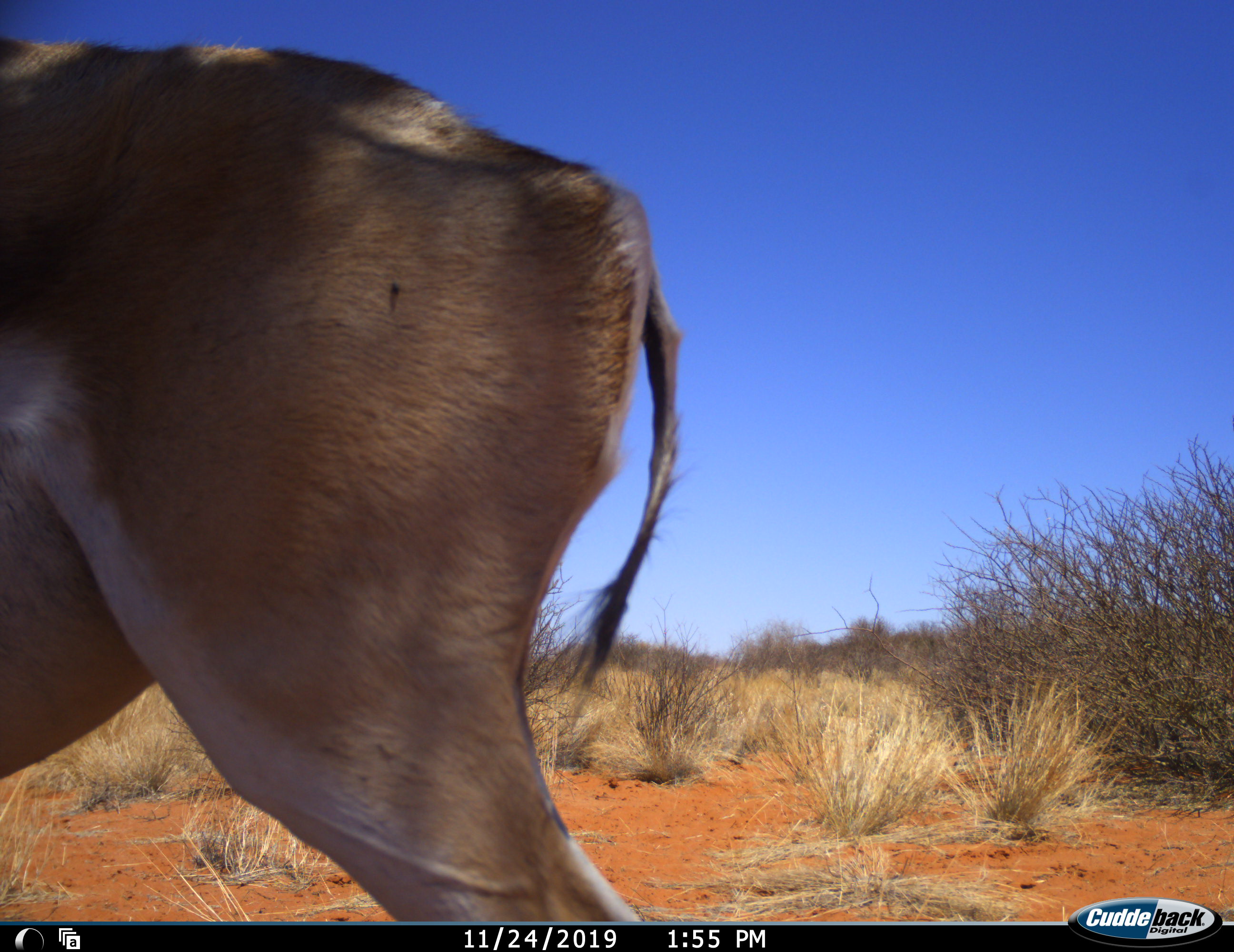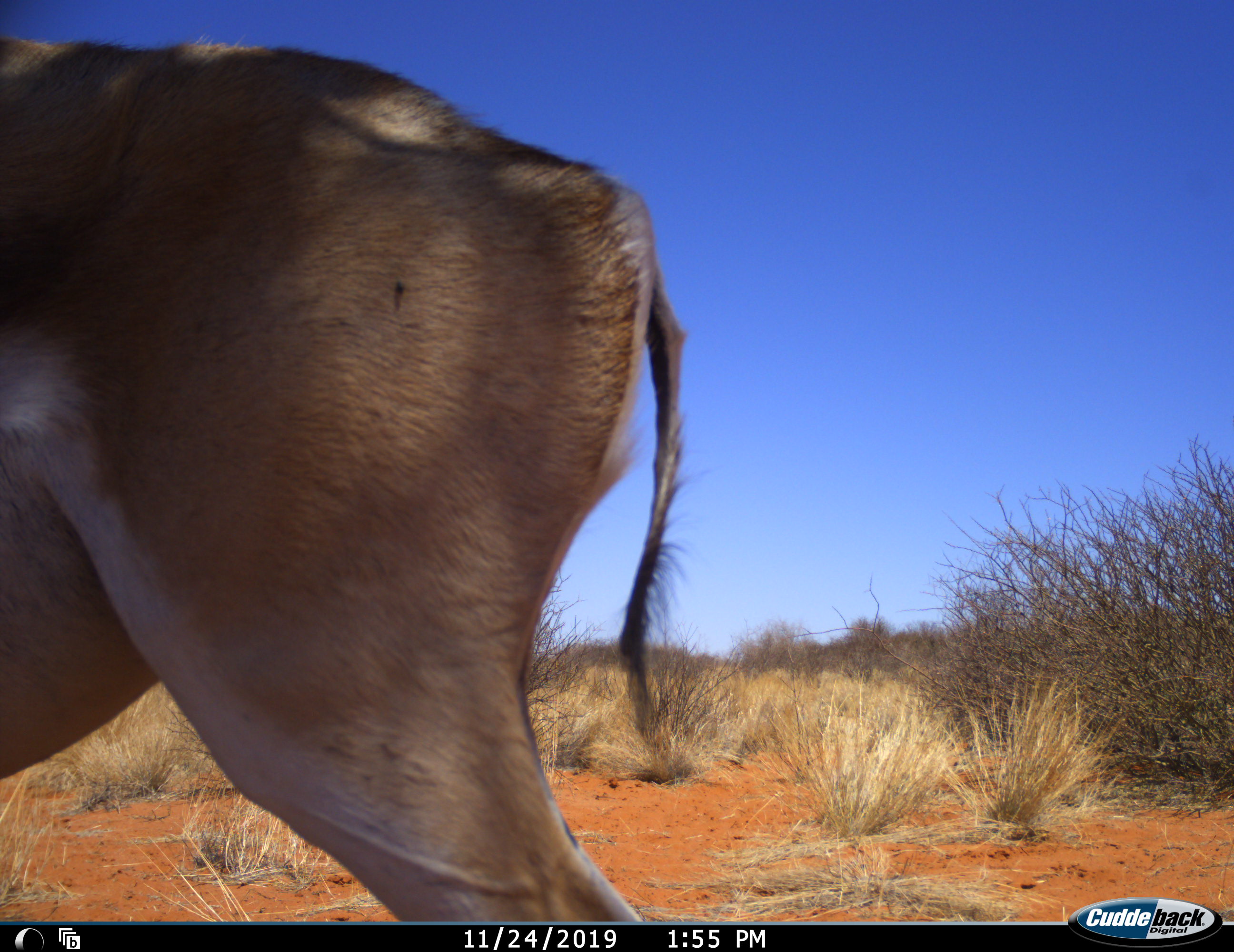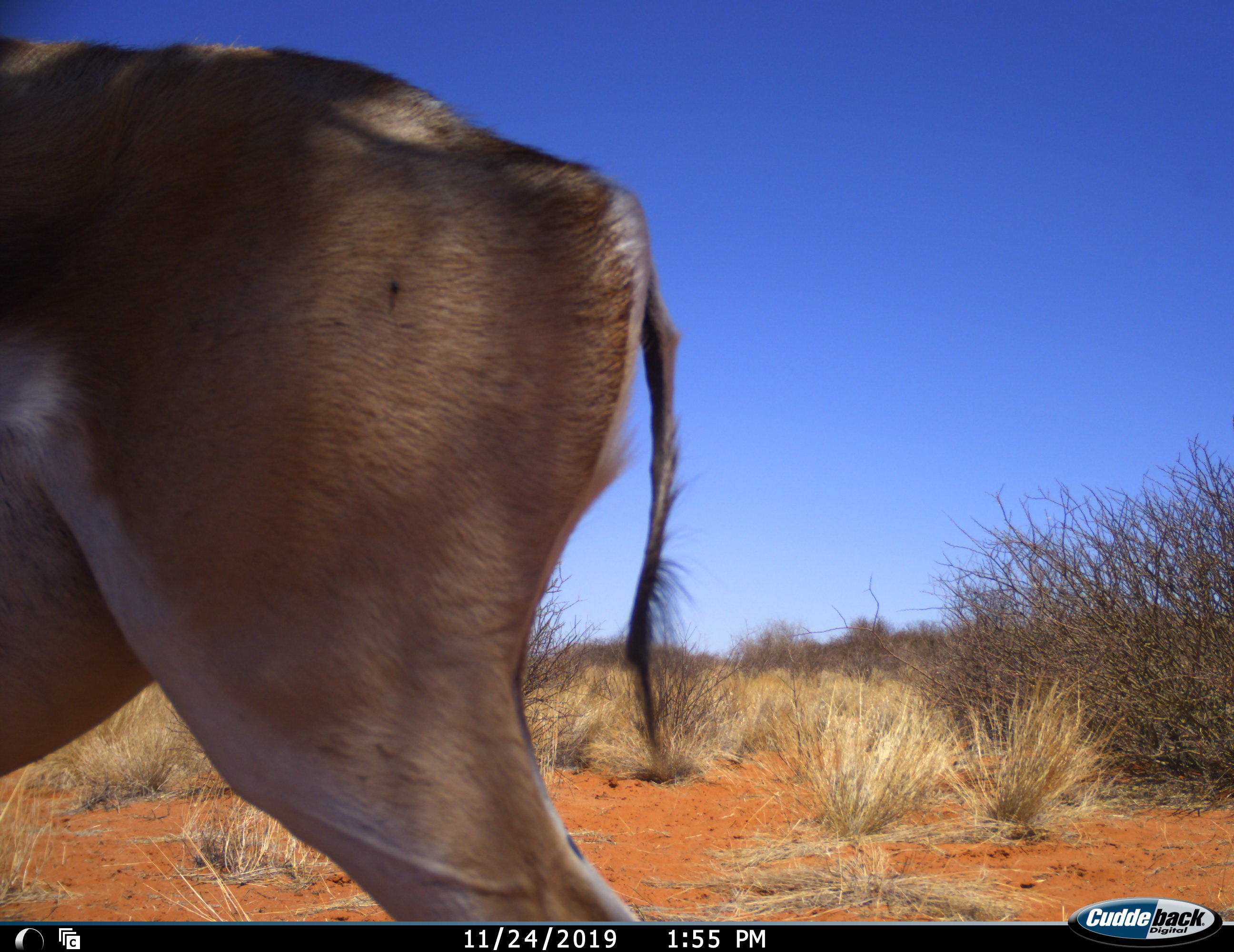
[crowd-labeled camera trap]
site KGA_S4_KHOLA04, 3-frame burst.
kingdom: Animalia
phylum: Chordata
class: Mammalia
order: Artiodactyla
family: Bovidae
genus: Antidorcas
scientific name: Antidorcas marsupialis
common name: springbok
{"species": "springbok (Antidorcas marsupialis)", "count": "1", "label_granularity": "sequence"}